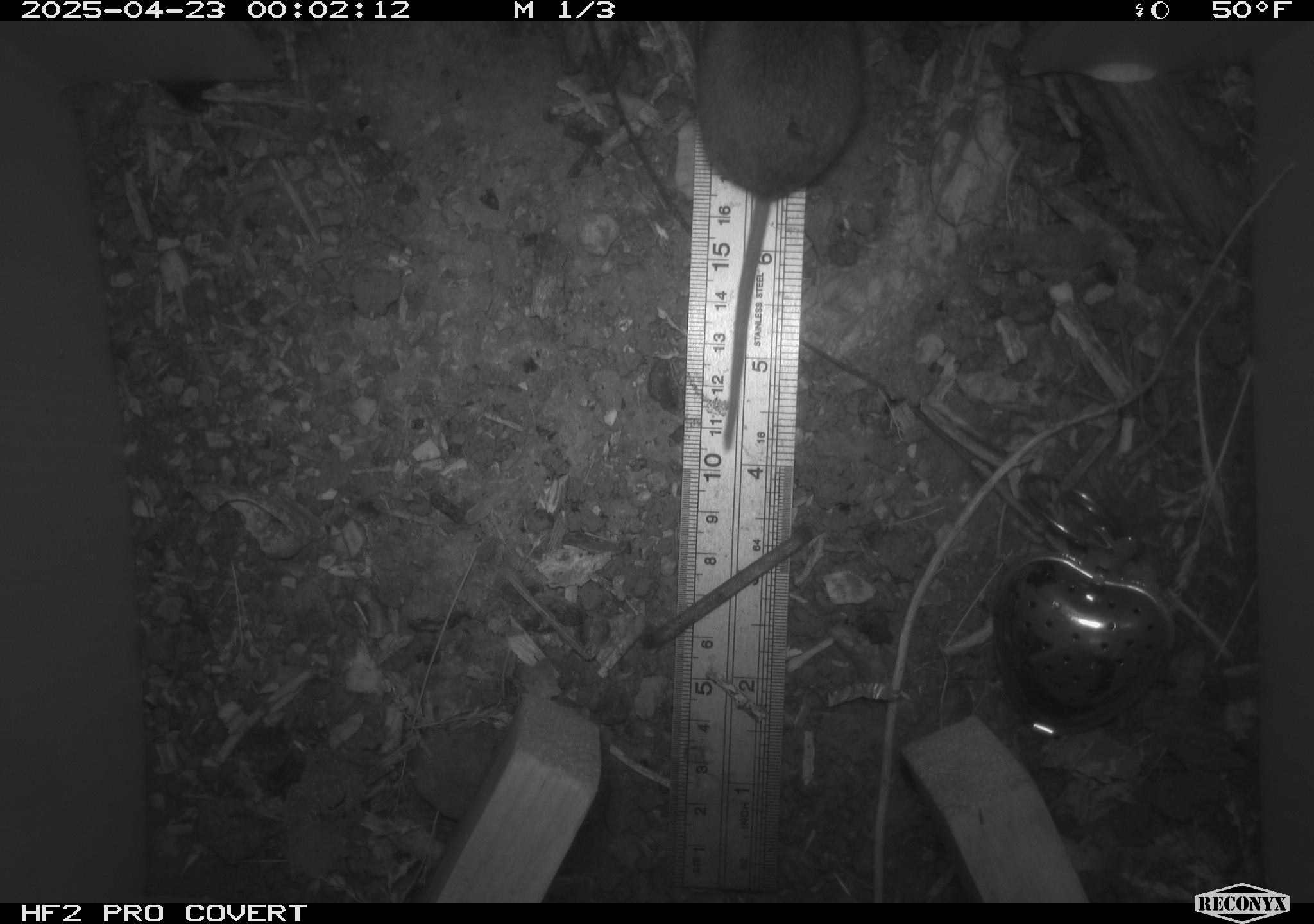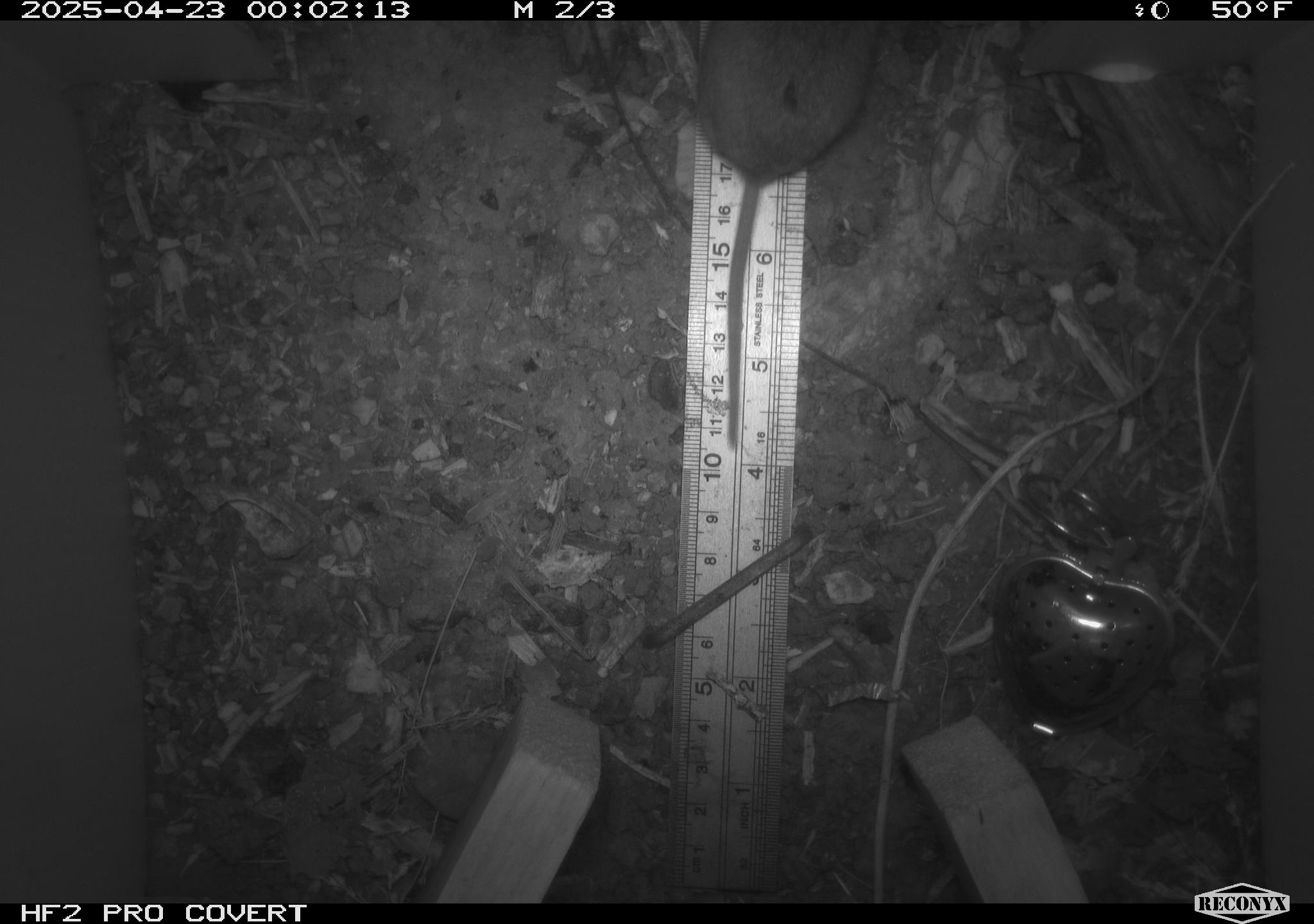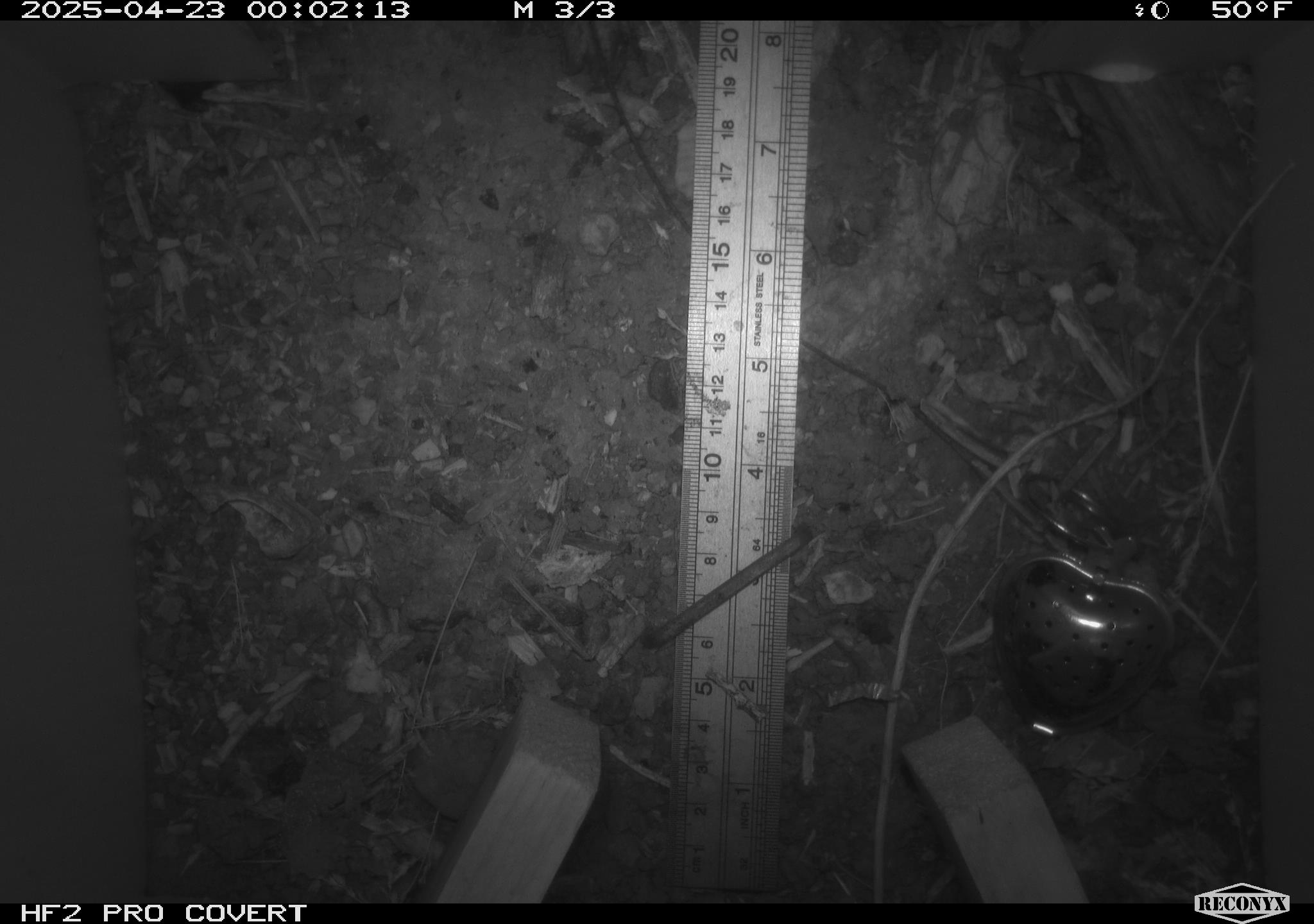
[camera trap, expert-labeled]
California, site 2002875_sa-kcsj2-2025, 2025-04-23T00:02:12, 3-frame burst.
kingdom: Animalia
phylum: Chordata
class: Mammalia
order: Rodentia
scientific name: Rodentia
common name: rodent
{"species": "rodent (Rodentia)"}